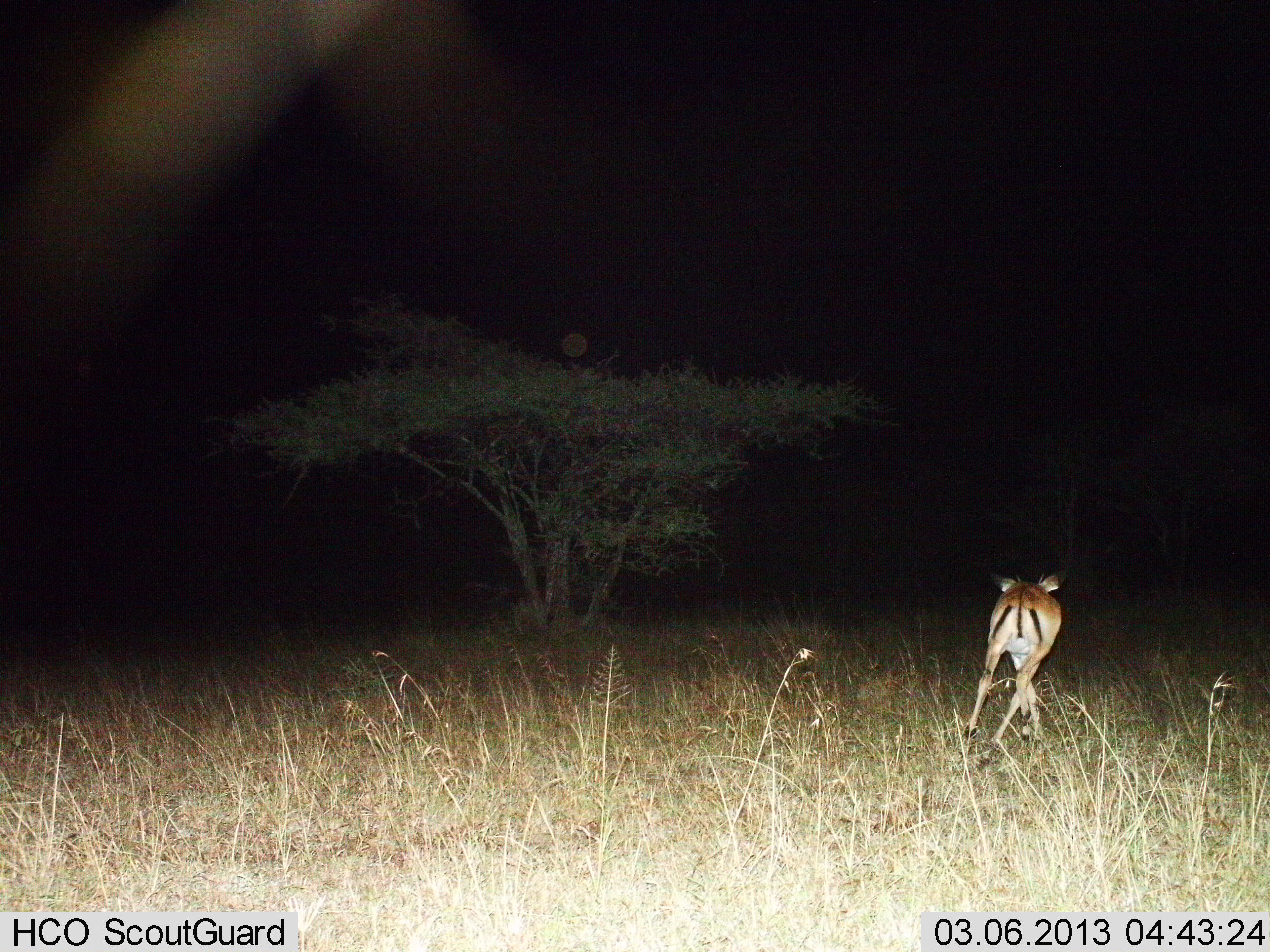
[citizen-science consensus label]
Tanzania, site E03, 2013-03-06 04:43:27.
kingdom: Animalia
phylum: Chordata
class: Mammalia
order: Artiodactyla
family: Bovidae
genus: Aepyceros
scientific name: Aepyceros melampus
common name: impala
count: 1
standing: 5%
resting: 0%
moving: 100%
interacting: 0%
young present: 0%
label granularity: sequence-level